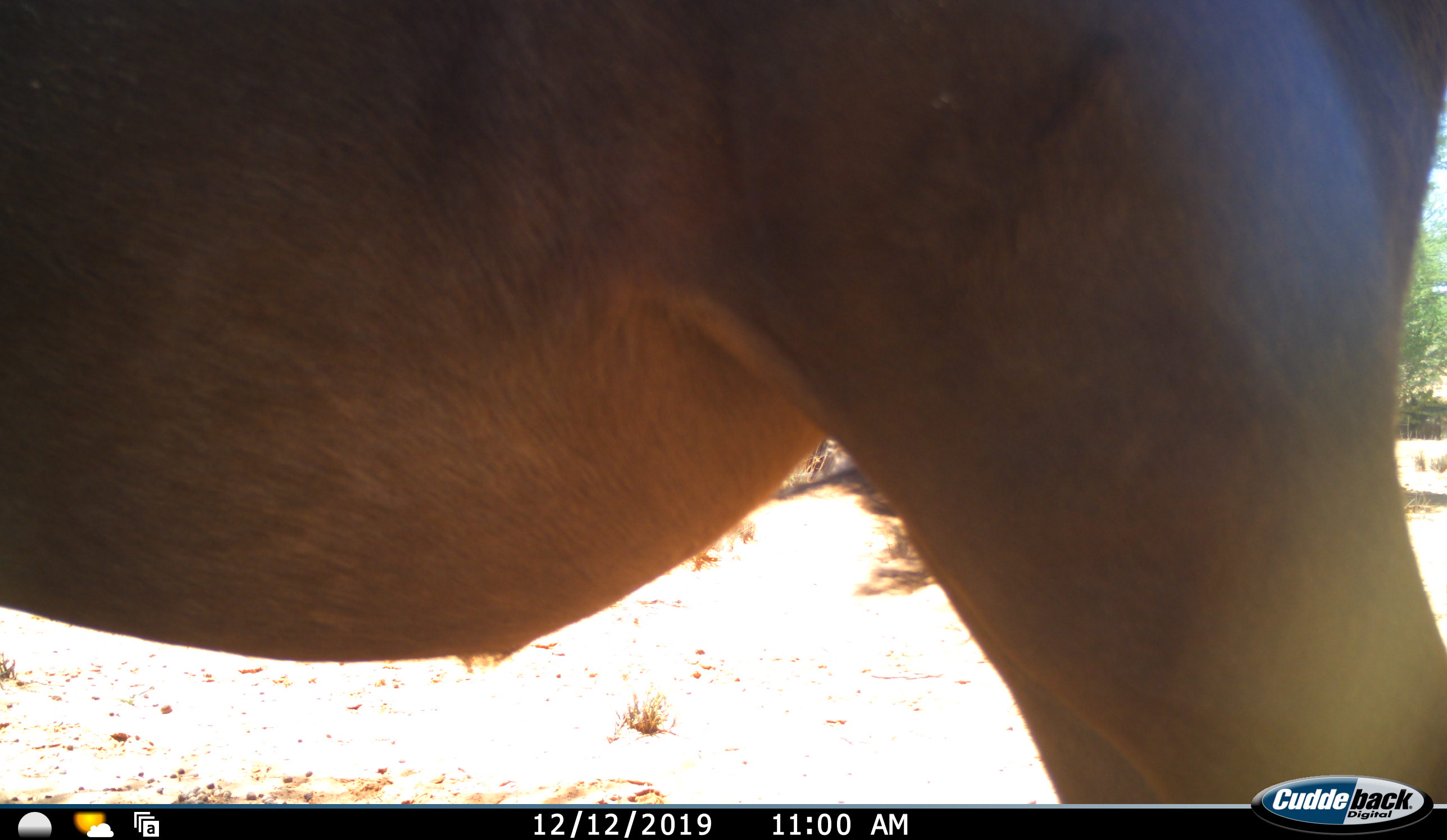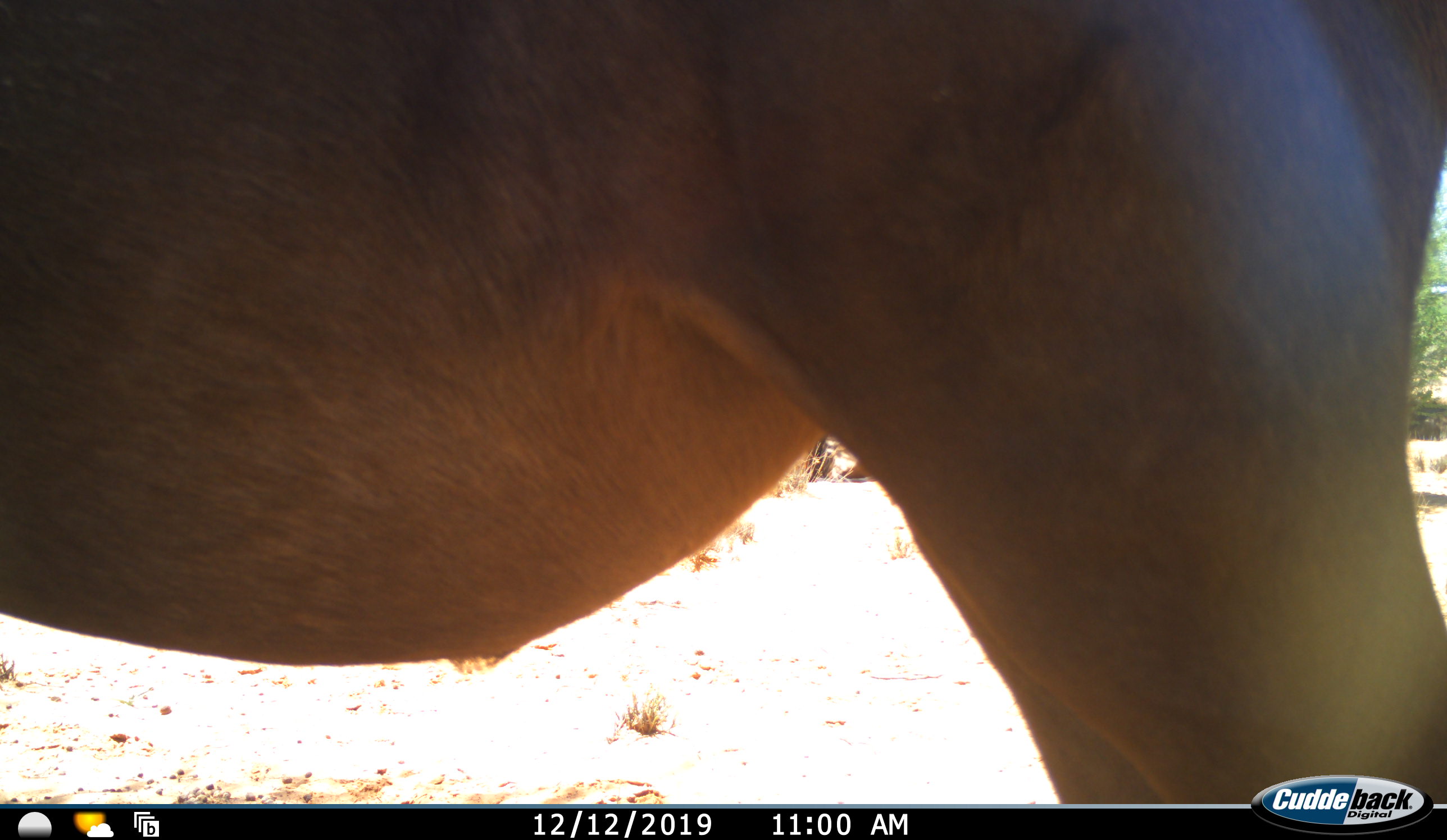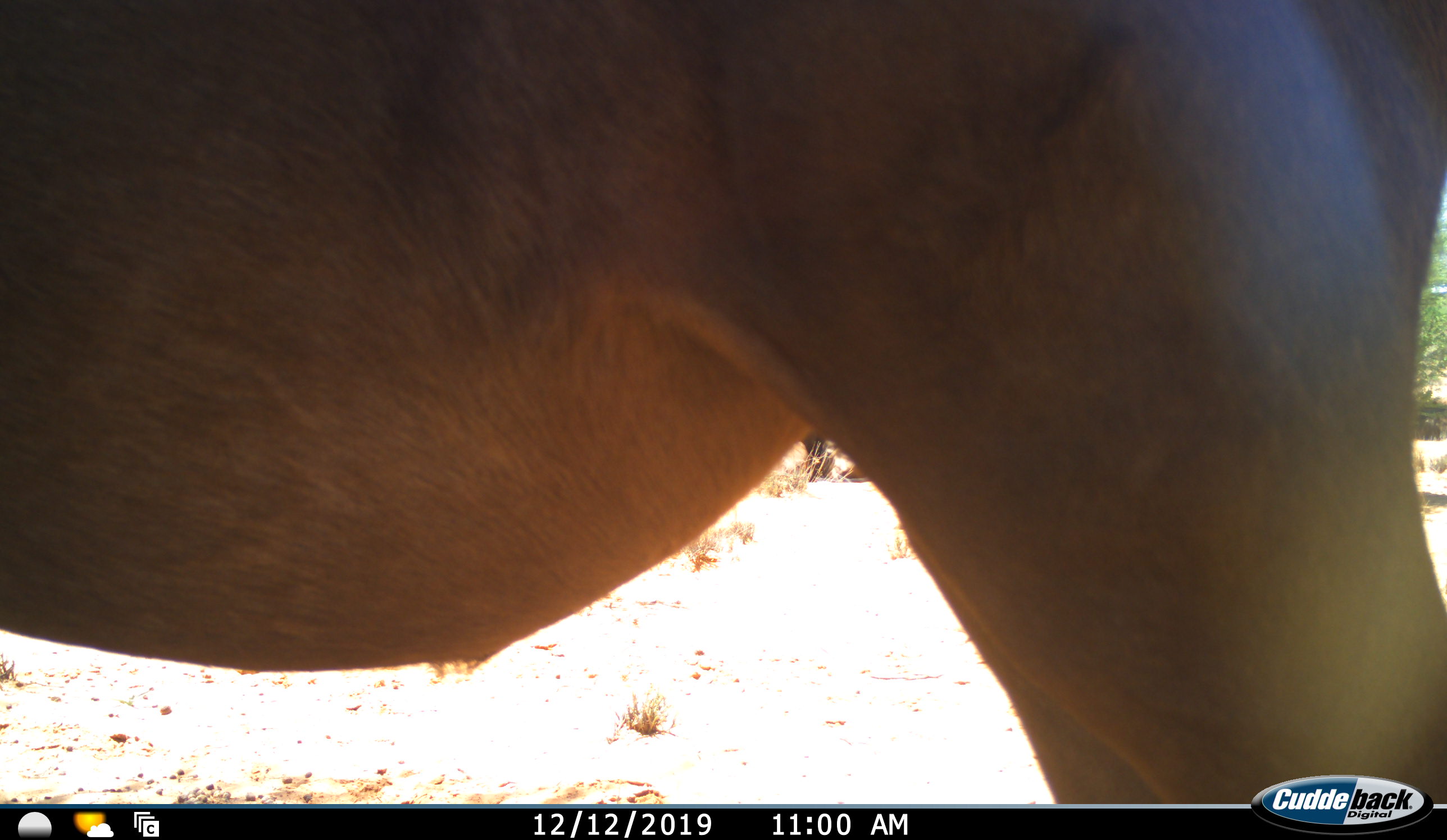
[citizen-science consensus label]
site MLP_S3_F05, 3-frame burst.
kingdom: Animalia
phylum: Chordata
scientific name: Vertebrata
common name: domestic animal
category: domesticanimal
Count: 1.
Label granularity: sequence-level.